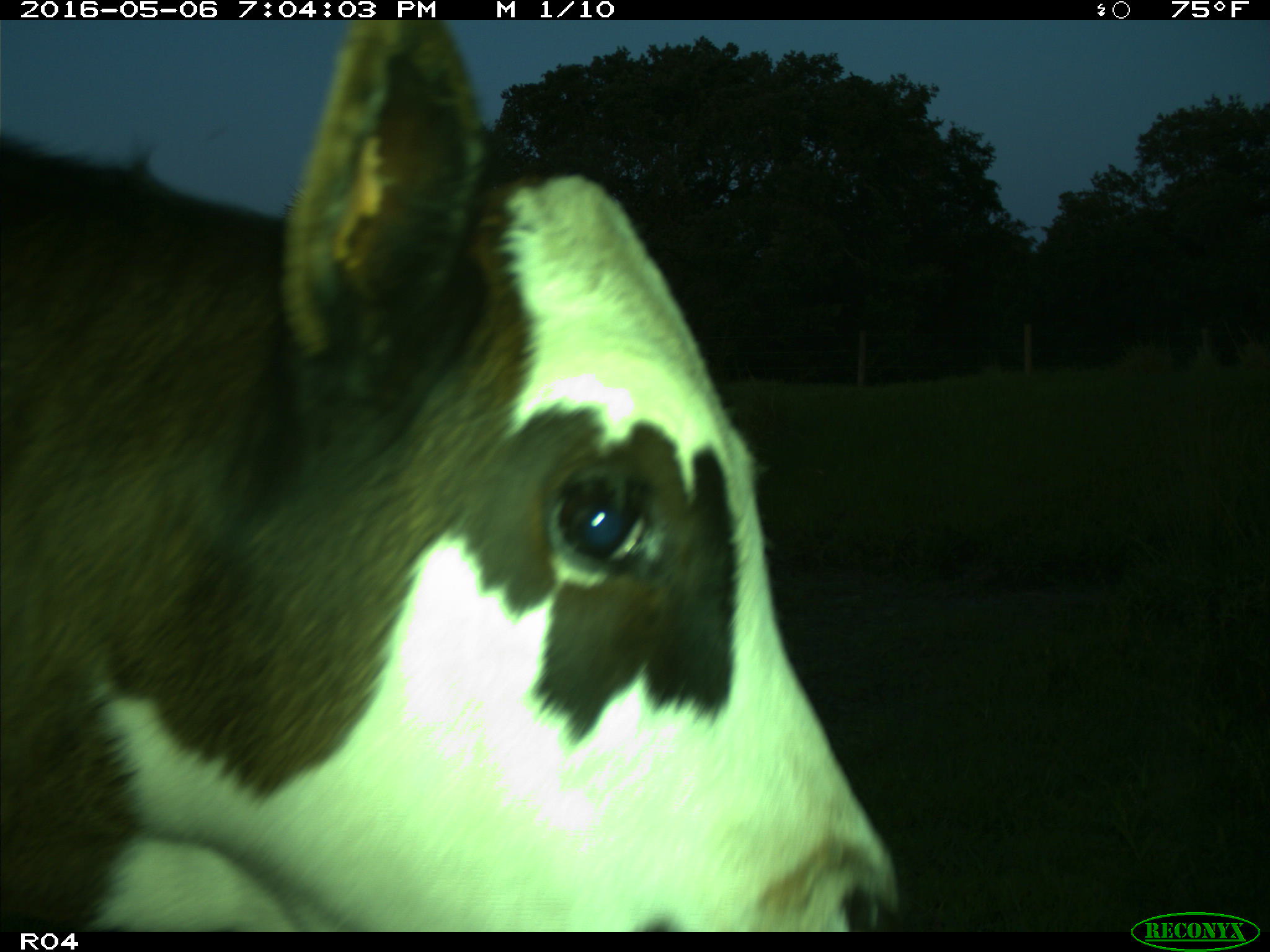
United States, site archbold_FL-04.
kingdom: Animalia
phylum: Chordata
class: Mammalia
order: Artiodactyla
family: Bovidae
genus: Bos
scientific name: Bos taurus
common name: domestic cow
Bos taurus (domestic cow).